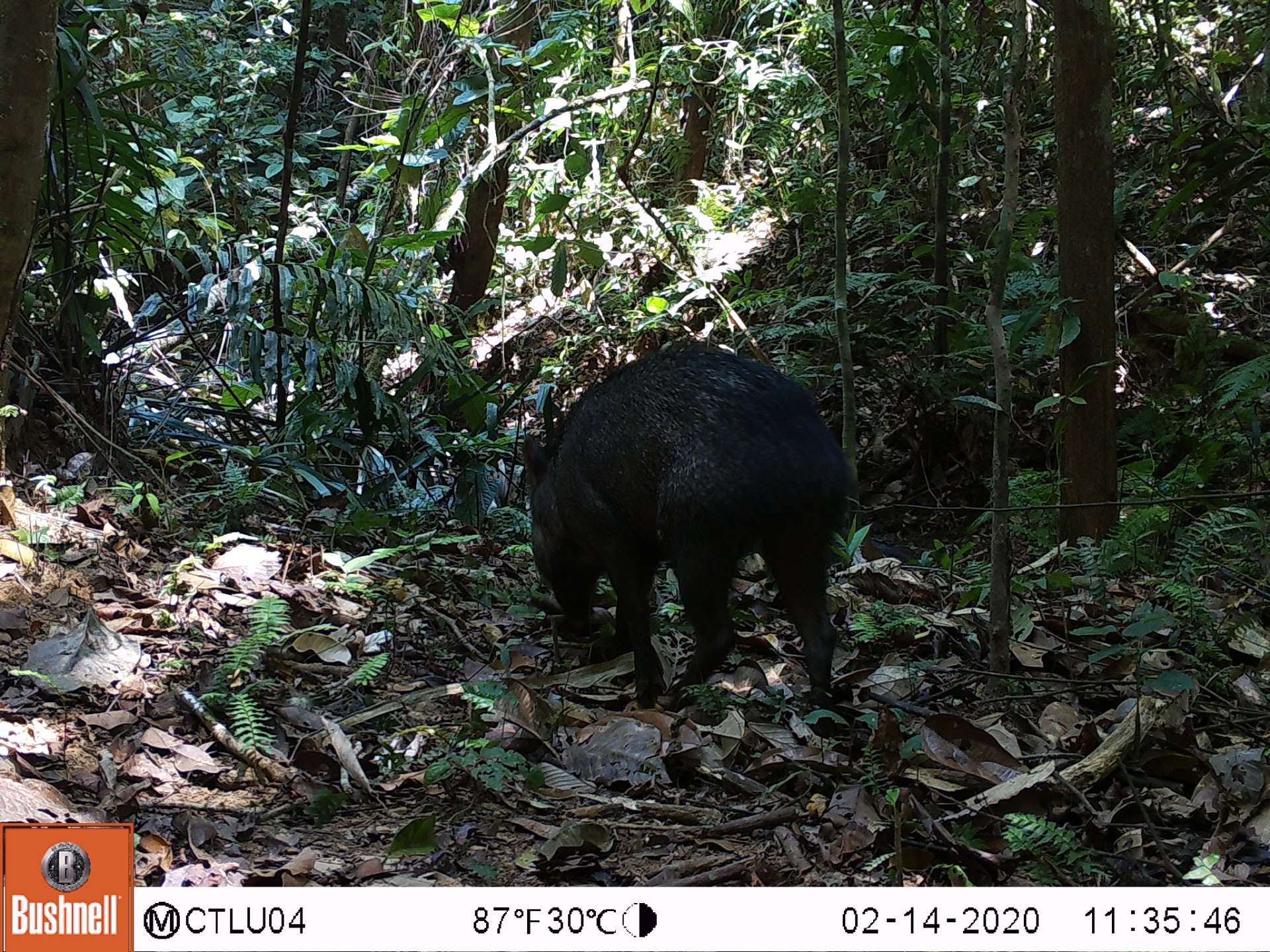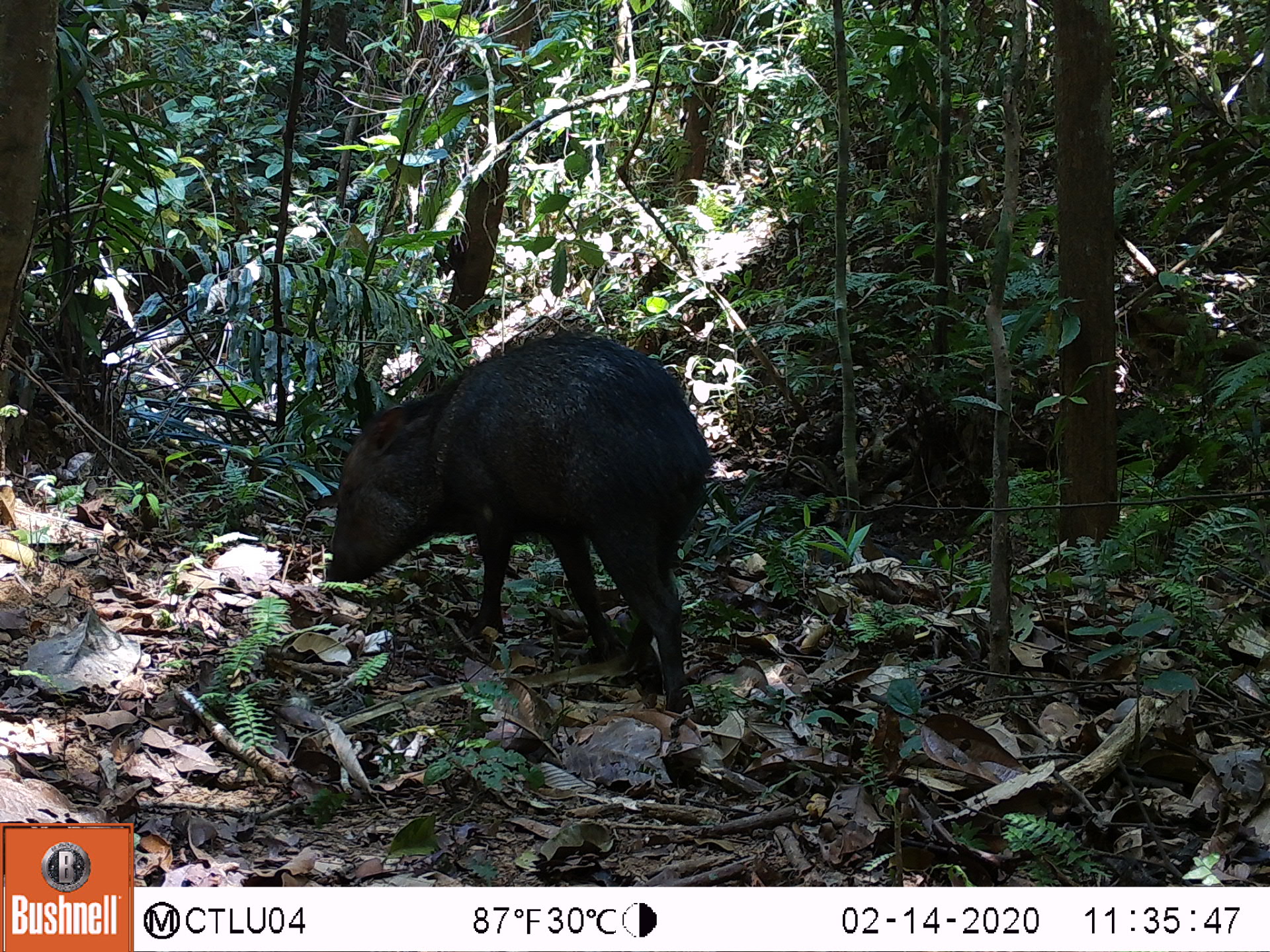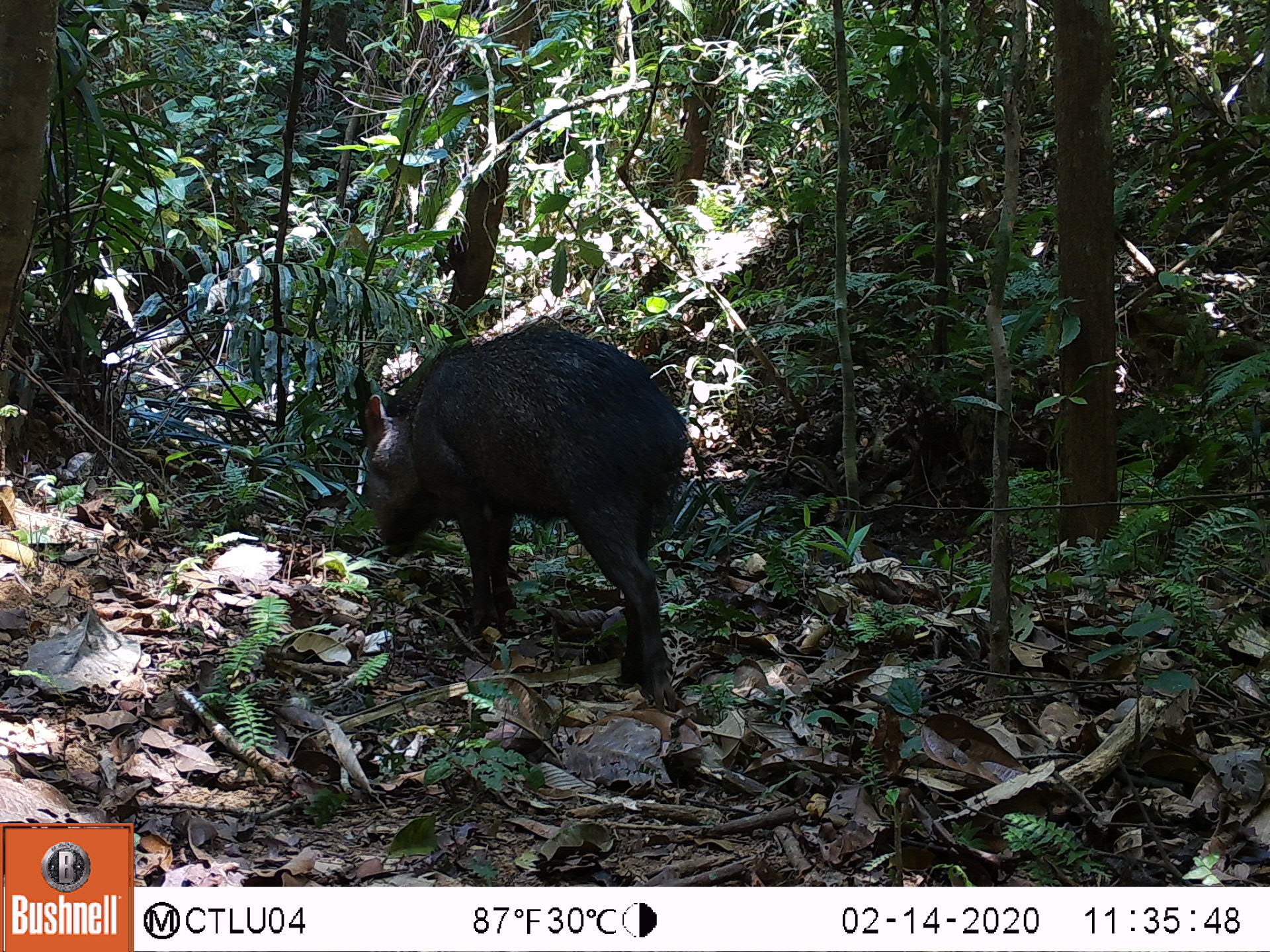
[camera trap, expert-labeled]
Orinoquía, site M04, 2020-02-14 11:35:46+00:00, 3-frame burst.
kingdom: Animalia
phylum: Chordata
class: Mammalia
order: Artiodactyla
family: Tayassuidae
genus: Pecari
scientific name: Pecari tajacu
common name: collared peccary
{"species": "collared peccary (Pecari tajacu)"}